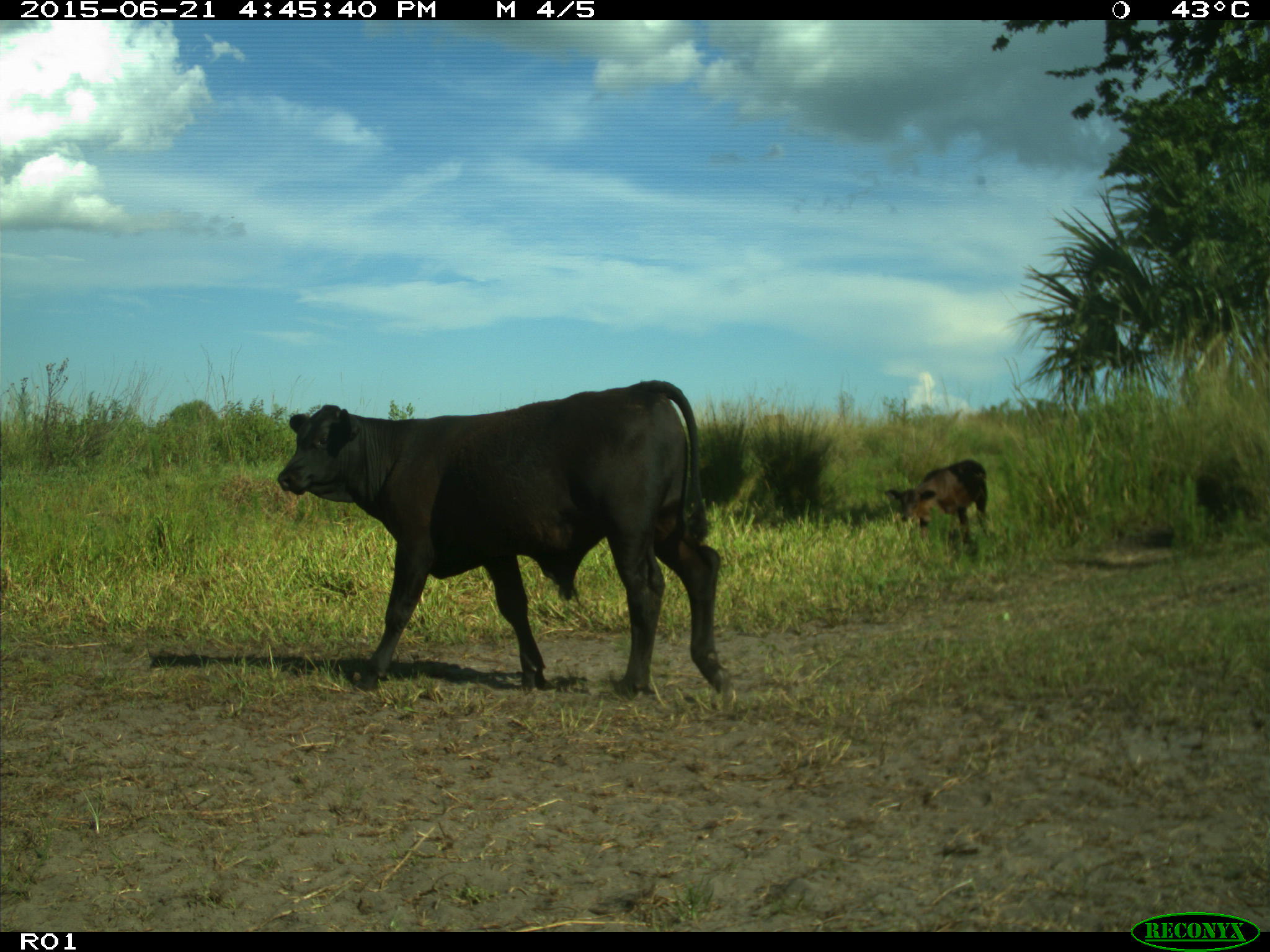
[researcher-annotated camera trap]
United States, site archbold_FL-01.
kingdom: Animalia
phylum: Chordata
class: Mammalia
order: Artiodactyla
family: Bovidae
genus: Bos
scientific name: Bos taurus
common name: domestic cow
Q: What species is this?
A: Bos taurus (domestic cow).